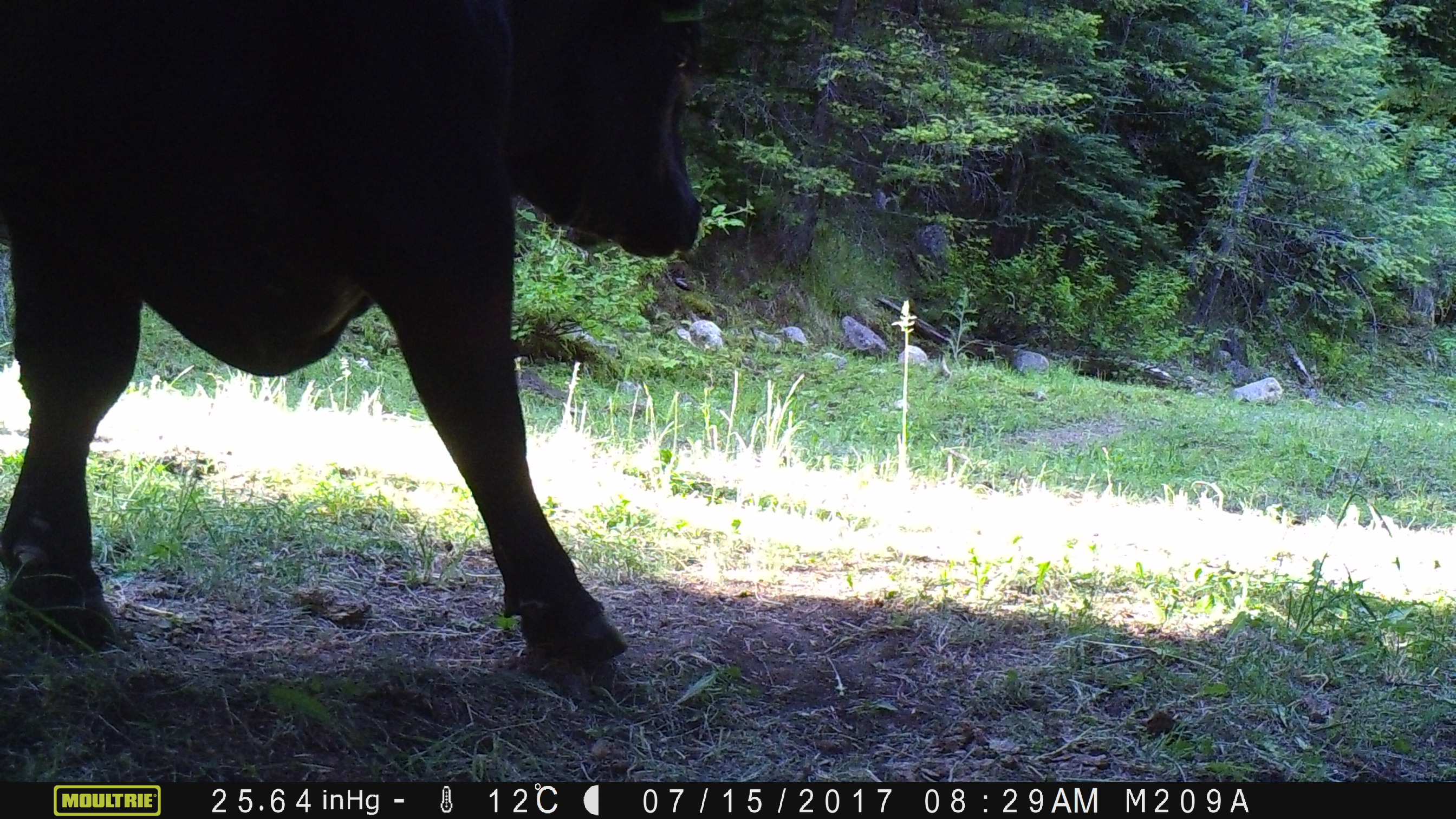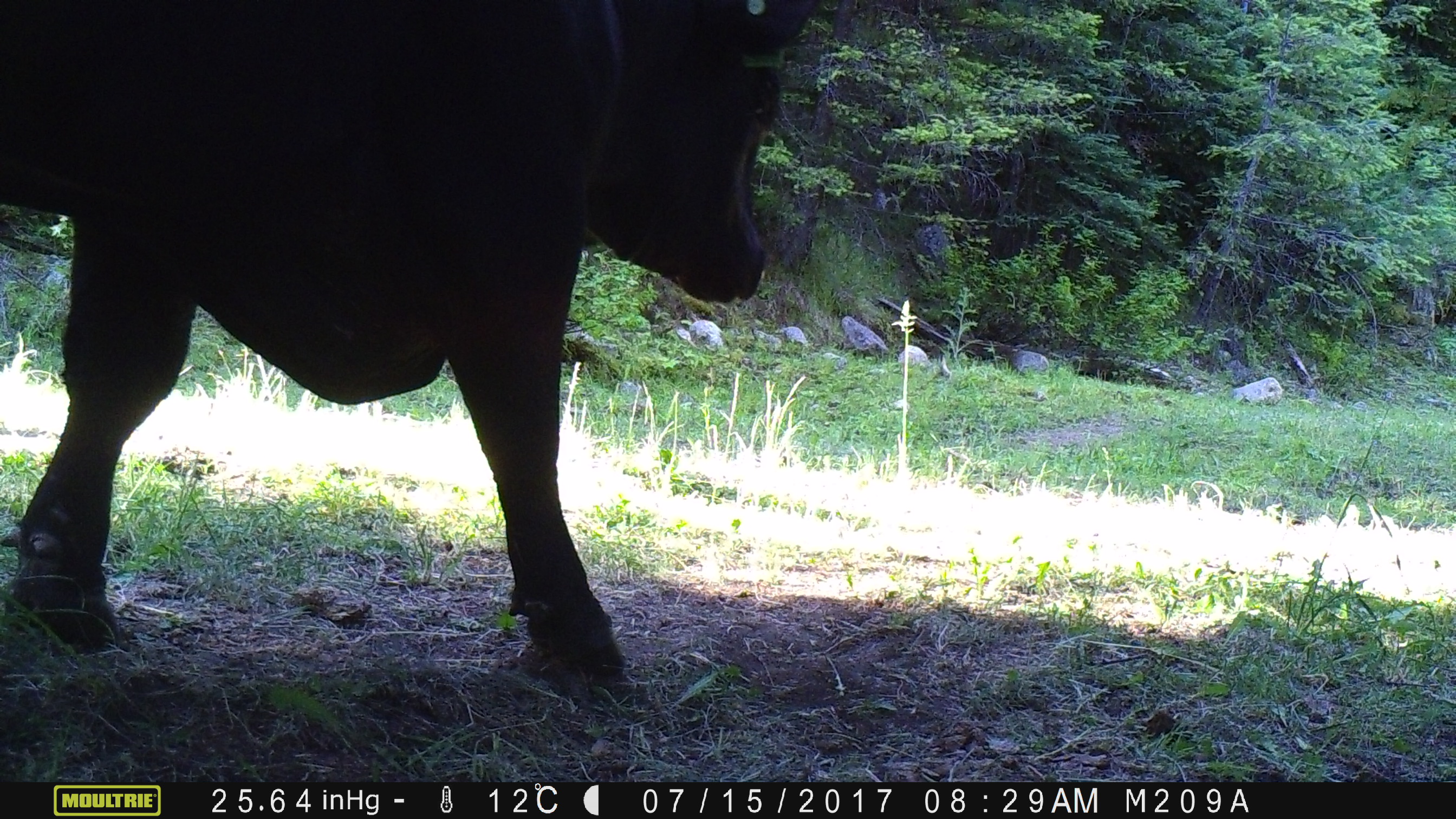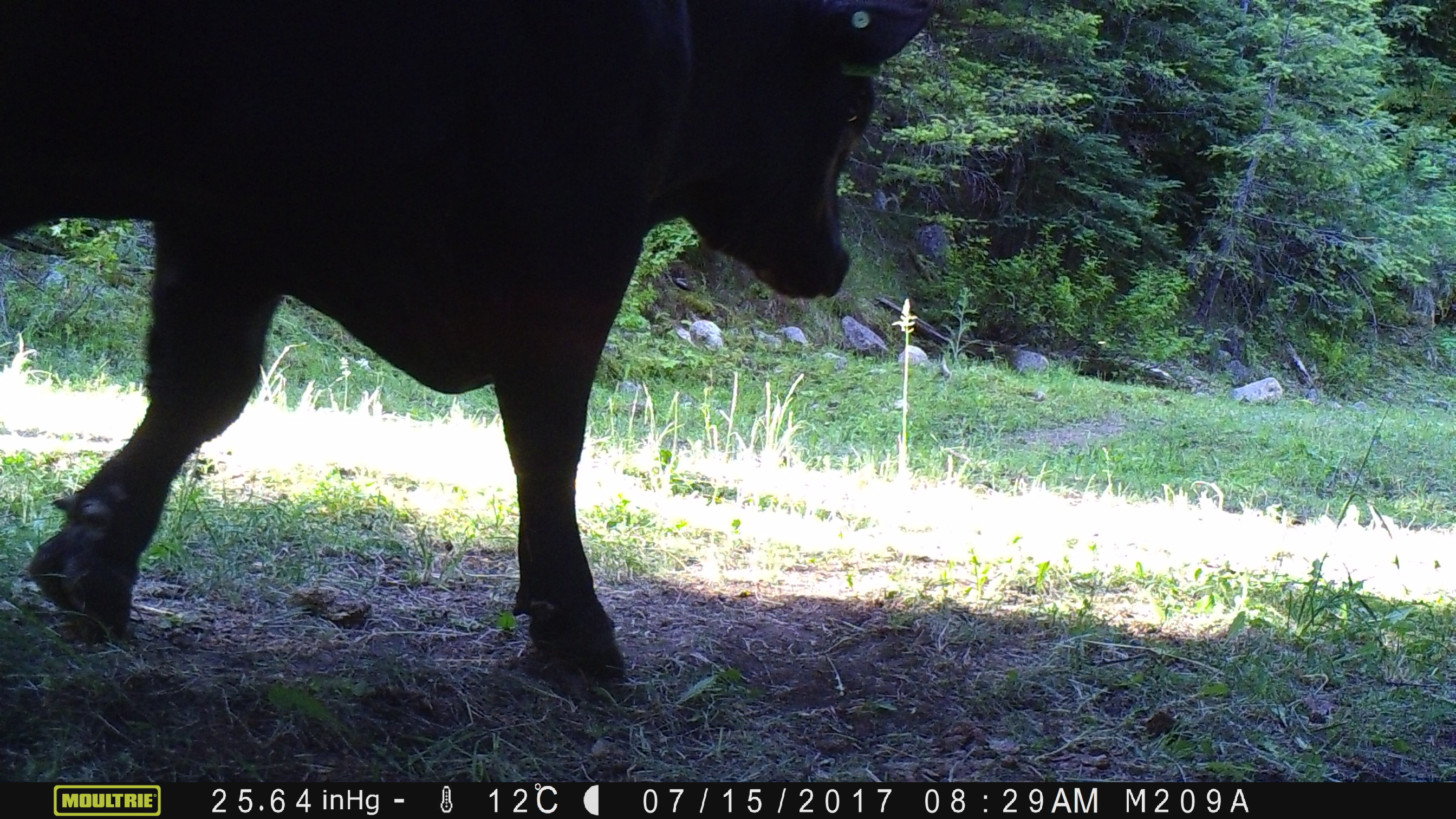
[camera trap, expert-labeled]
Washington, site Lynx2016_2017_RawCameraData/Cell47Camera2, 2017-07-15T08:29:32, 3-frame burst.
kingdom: Animalia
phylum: Chordata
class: Mammalia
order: Artiodactyla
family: Bovidae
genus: Bos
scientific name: Bos taurus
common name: domestic cattle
Domestic cattle (Bos taurus). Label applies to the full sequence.